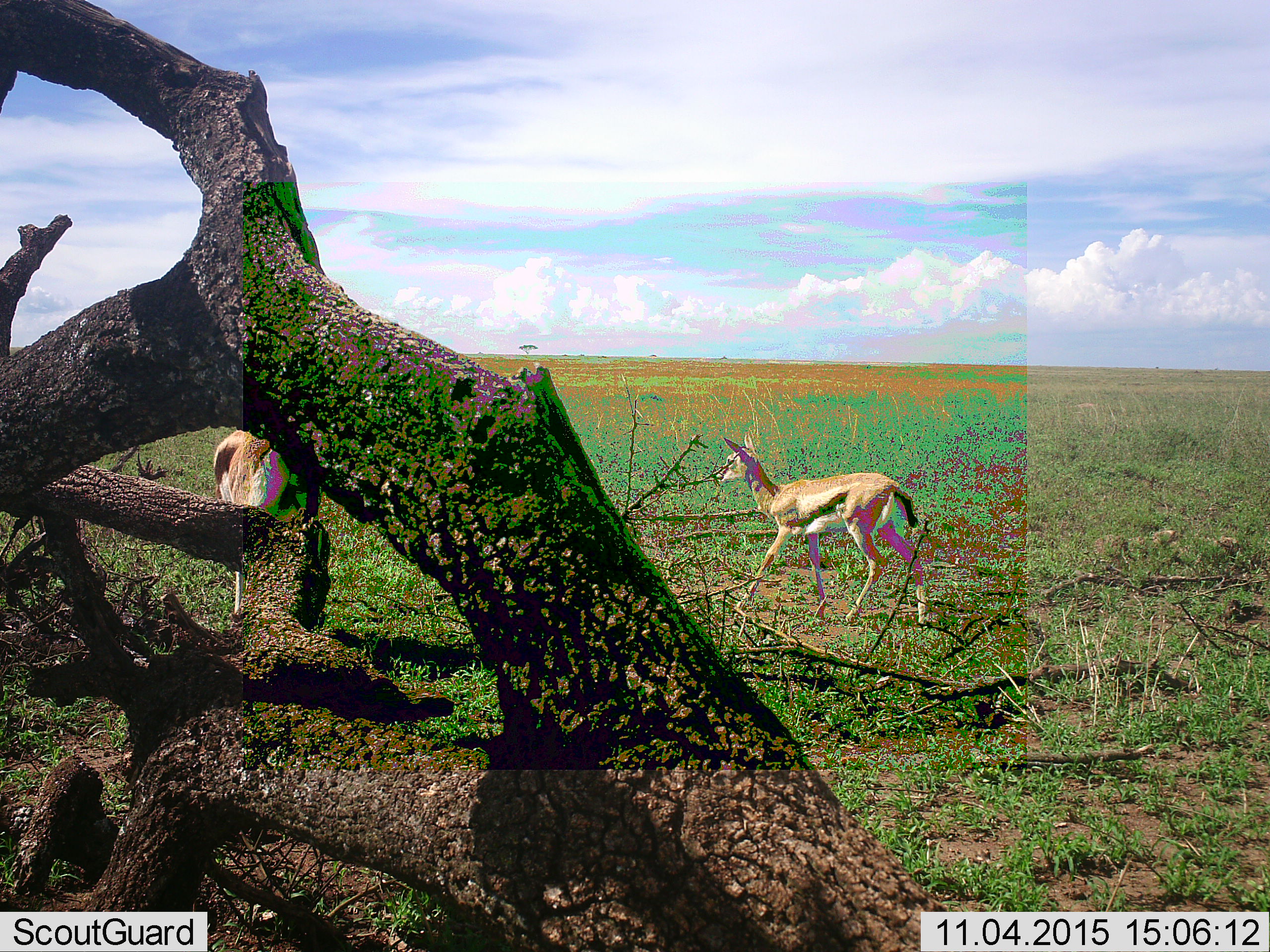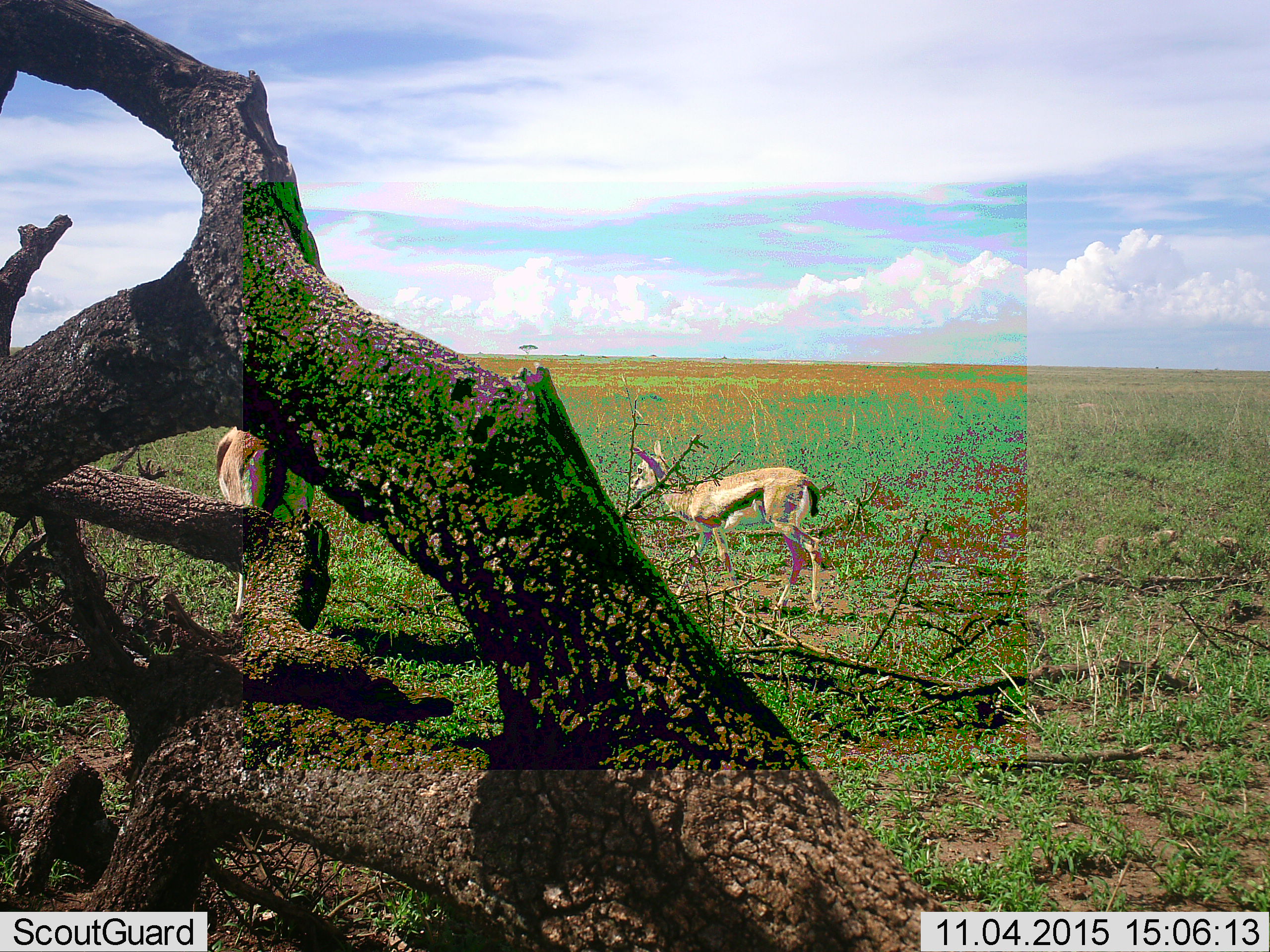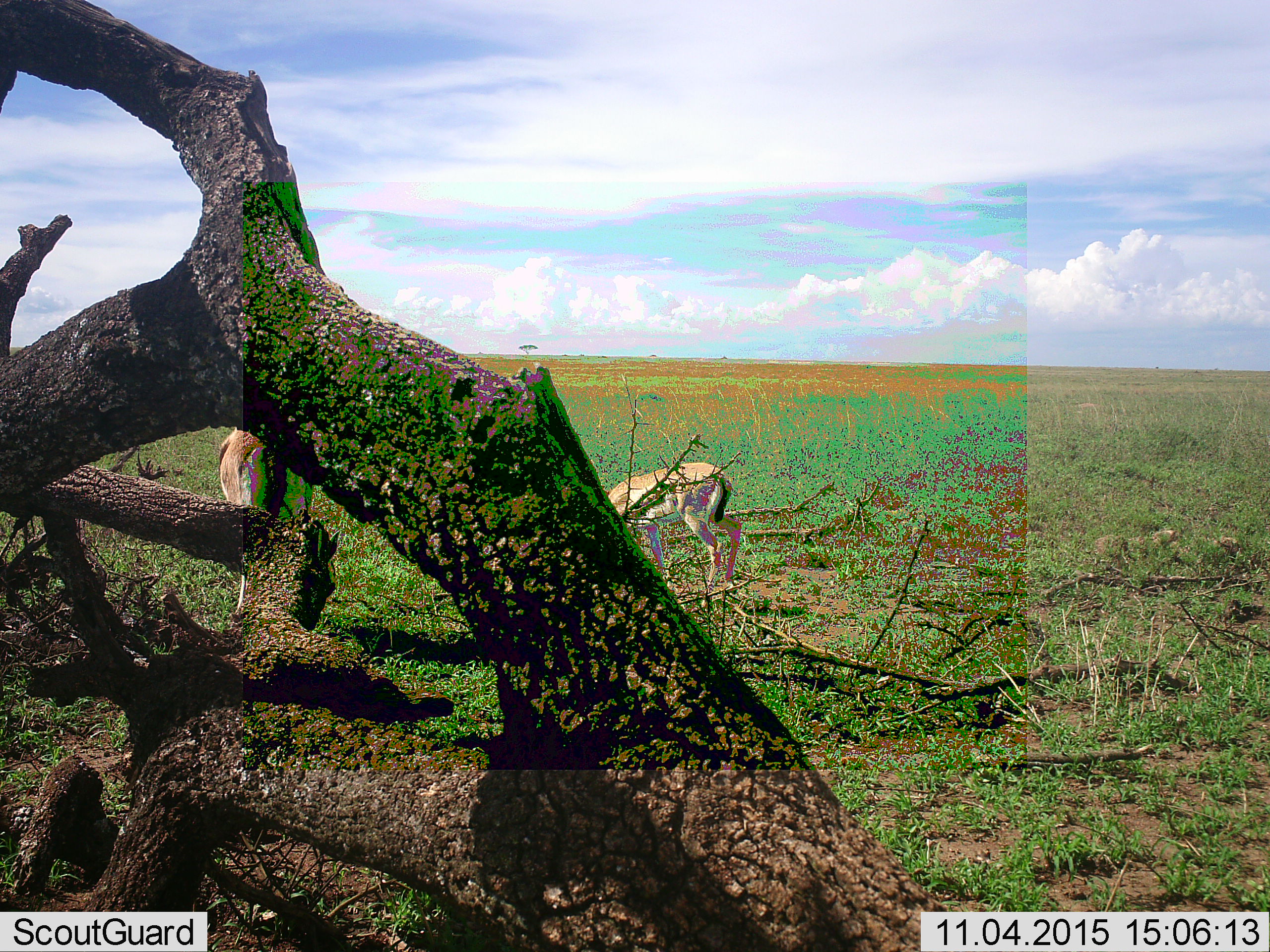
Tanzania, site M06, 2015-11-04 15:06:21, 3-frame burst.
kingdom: Animalia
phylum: Chordata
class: Mammalia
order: Artiodactyla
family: Bovidae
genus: Eudorcas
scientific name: Eudorcas thomsonii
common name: thomson's gazelle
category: gazellethomsons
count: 2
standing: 25%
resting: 0%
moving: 62%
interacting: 0%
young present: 25%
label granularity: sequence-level